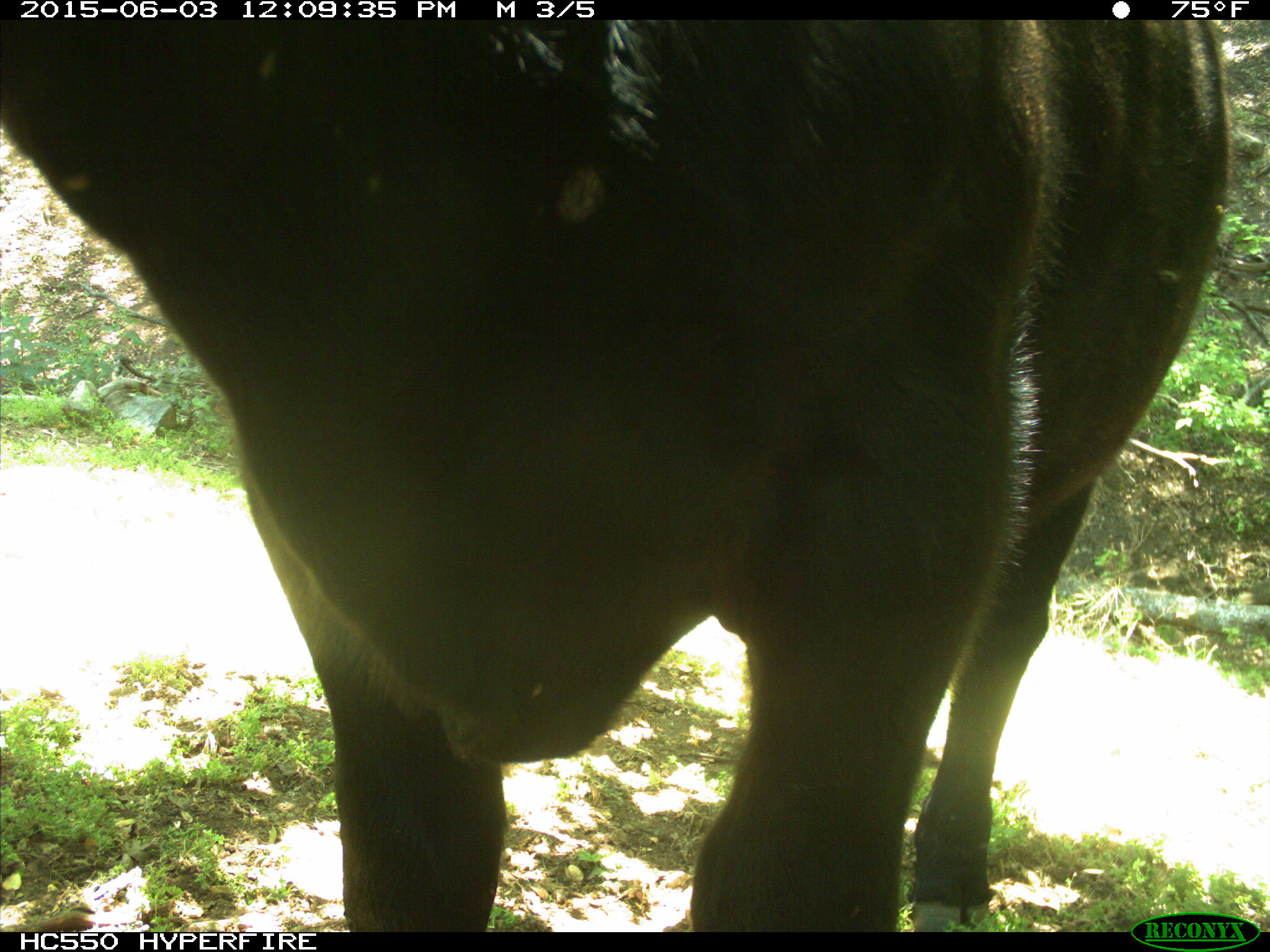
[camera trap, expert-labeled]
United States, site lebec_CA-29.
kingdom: Animalia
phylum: Chordata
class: Mammalia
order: Artiodactyla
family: Bovidae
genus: Bos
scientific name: Bos taurus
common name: domestic cow